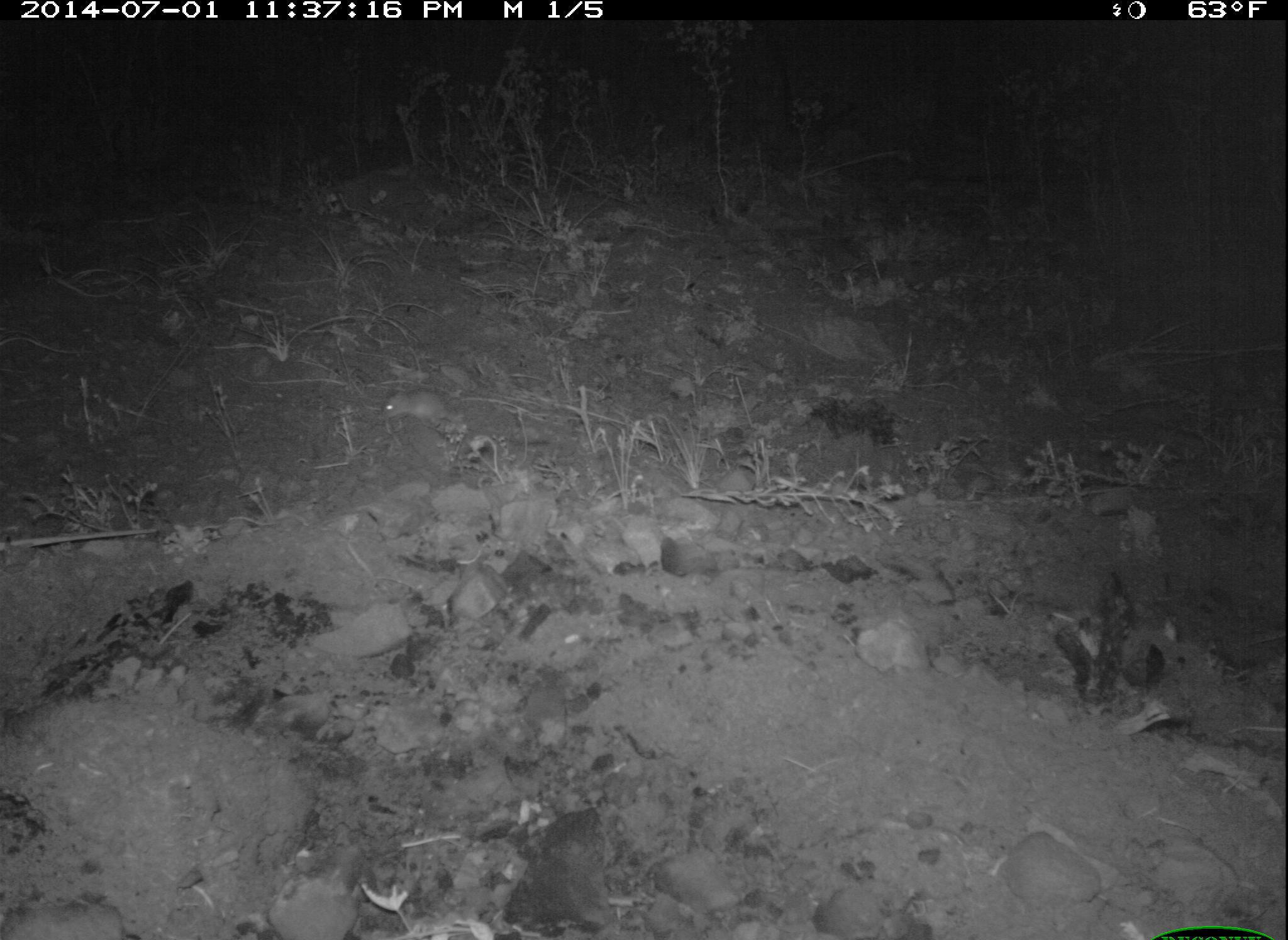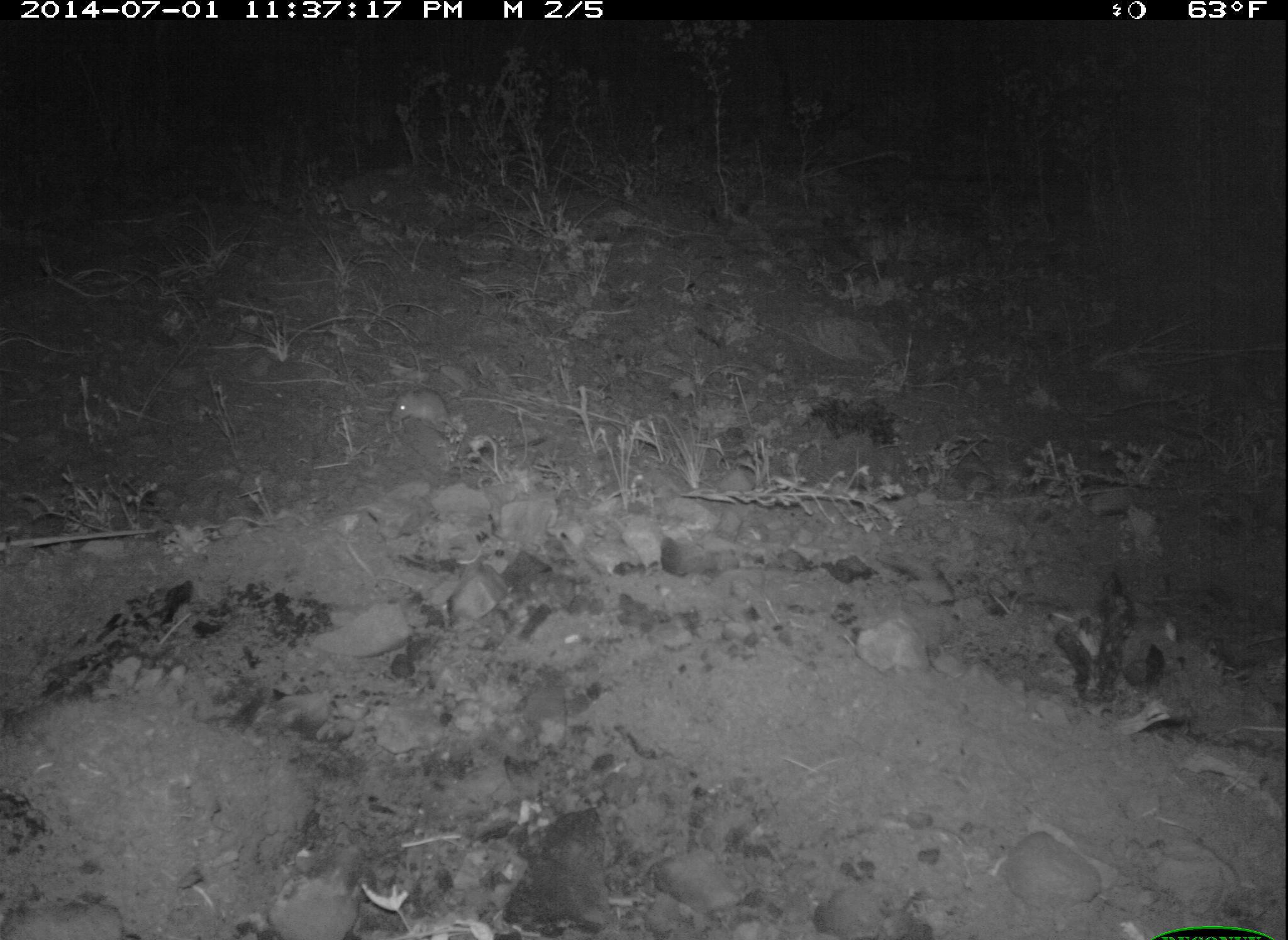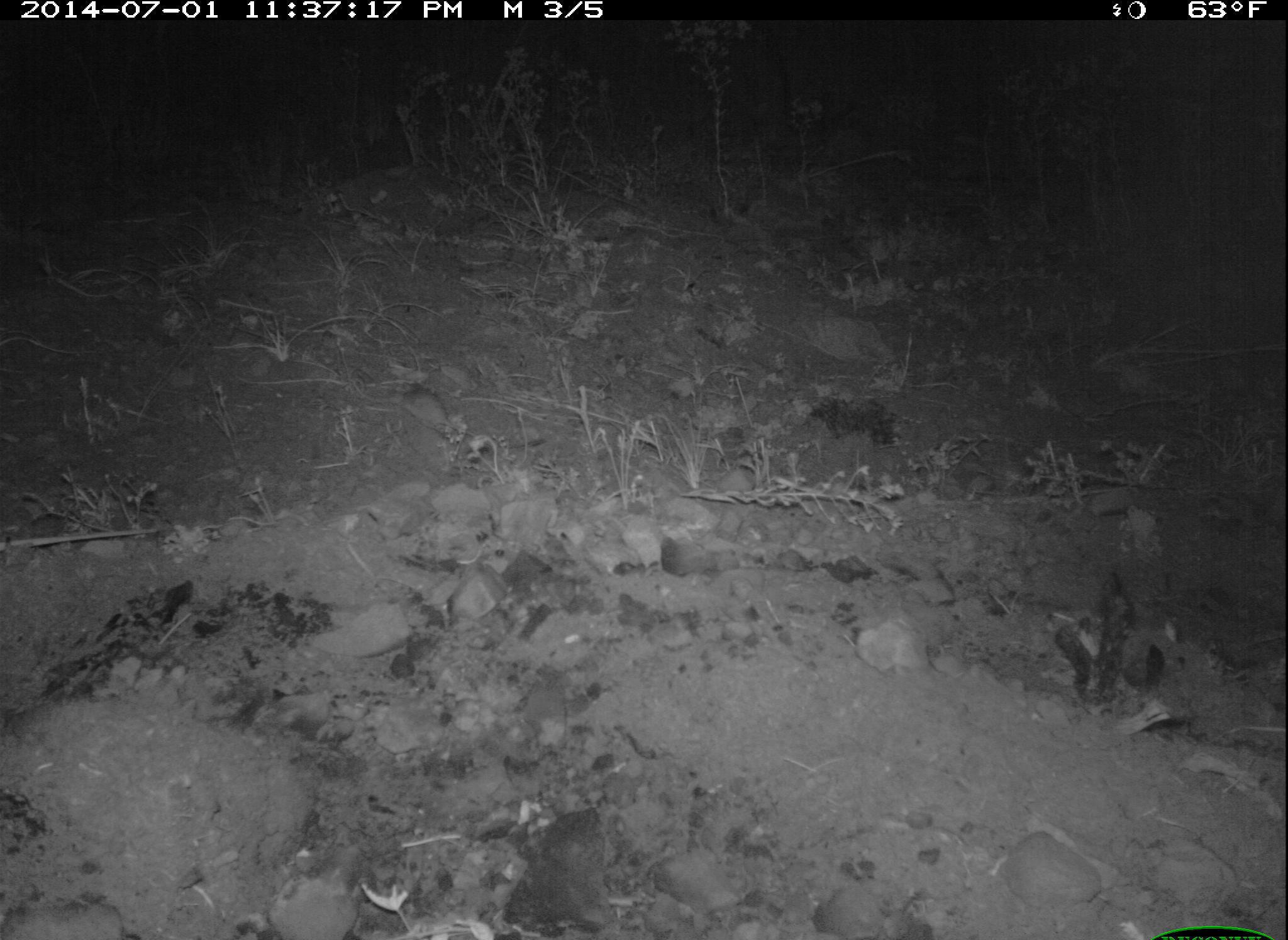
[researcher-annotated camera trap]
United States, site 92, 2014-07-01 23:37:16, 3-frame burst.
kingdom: Animalia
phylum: Chordata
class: Mammalia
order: Rodentia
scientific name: Rodentia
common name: rodent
Rodent (Rodentia).